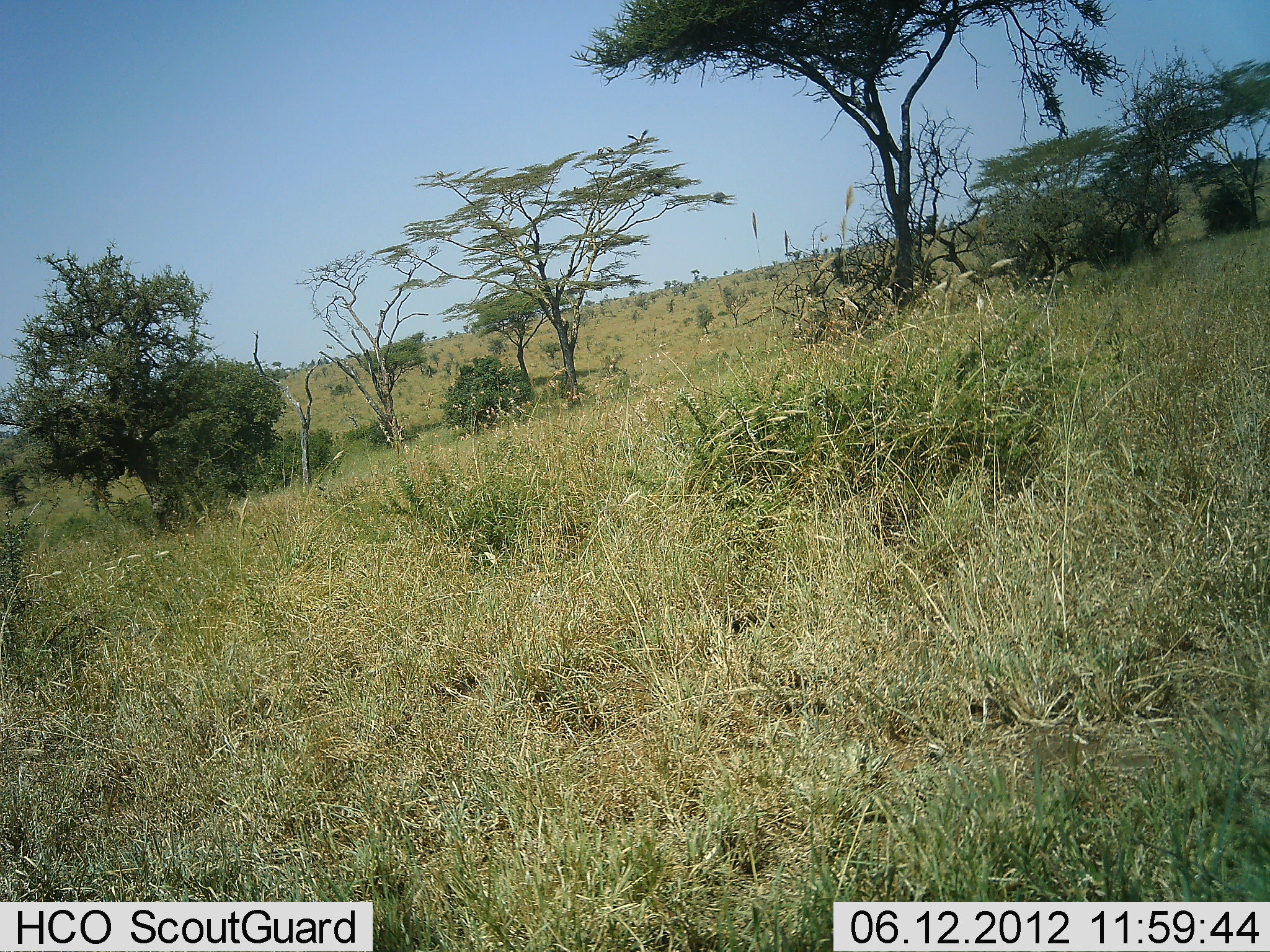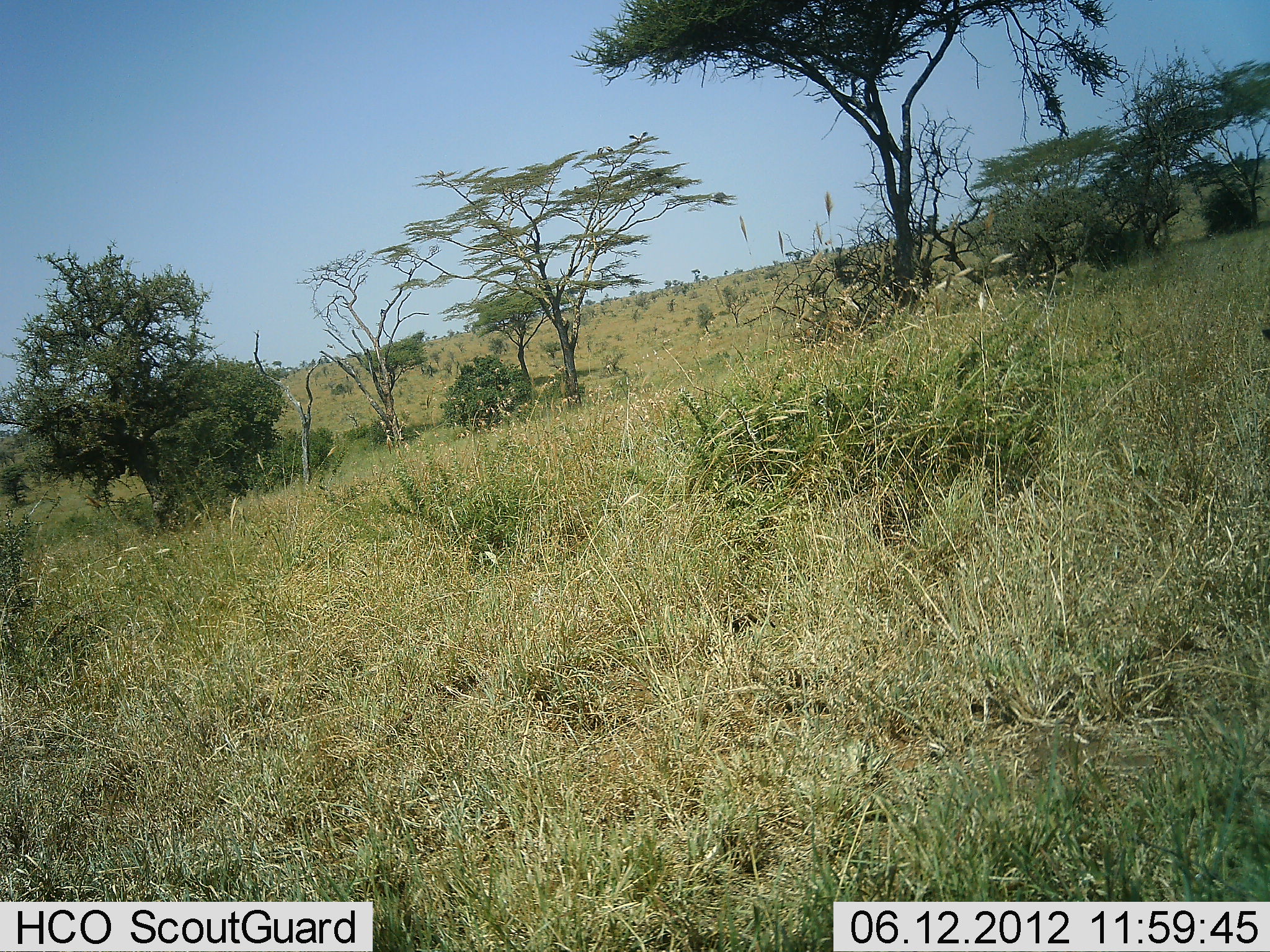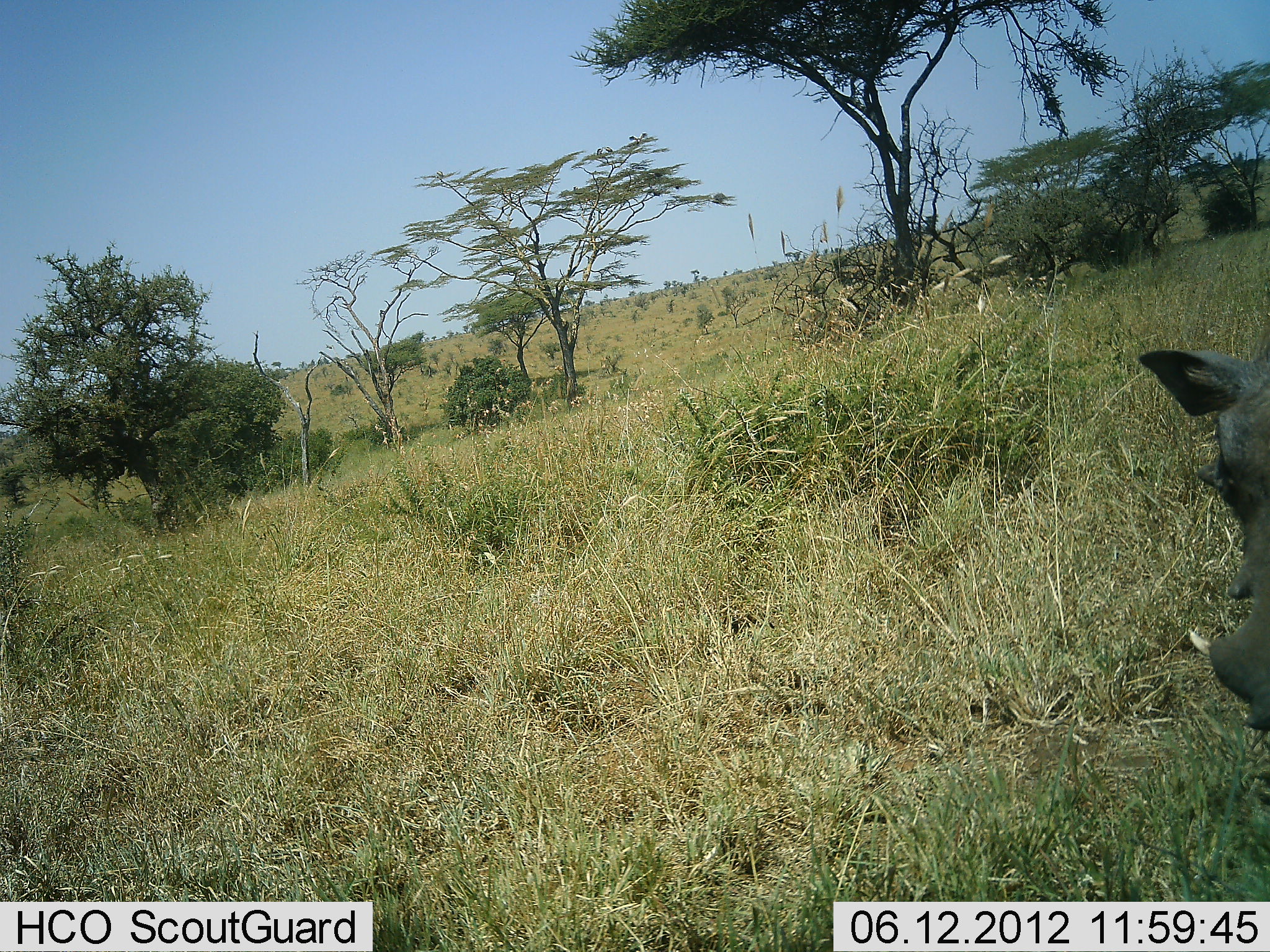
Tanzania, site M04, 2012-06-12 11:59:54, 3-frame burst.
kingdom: Animalia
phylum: Chordata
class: Mammalia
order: Artiodactyla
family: Suidae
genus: Phacochoerus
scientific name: Phacochoerus africanus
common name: warthog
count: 1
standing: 0%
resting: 0%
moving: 100%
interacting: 0%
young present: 0%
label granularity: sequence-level